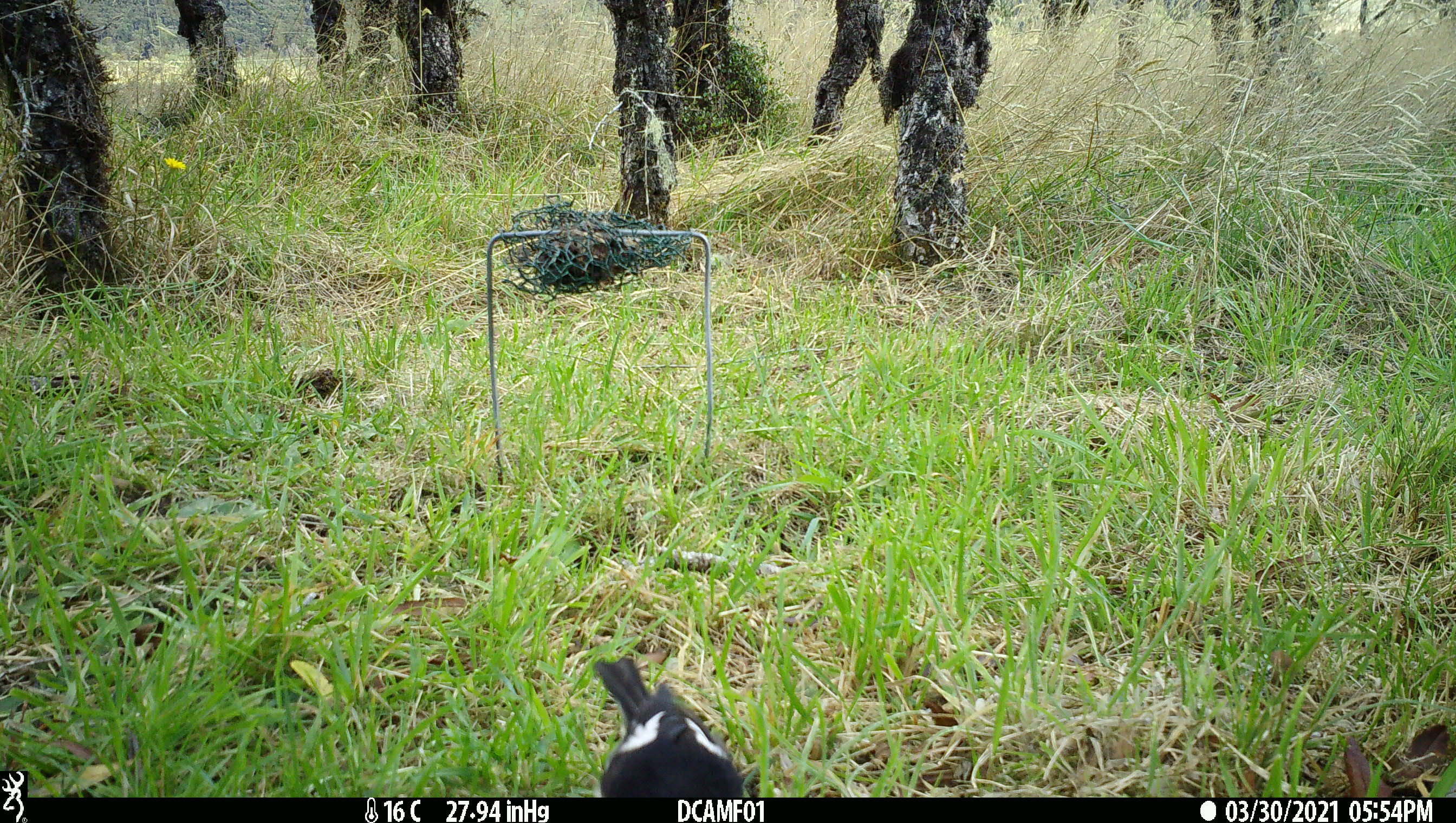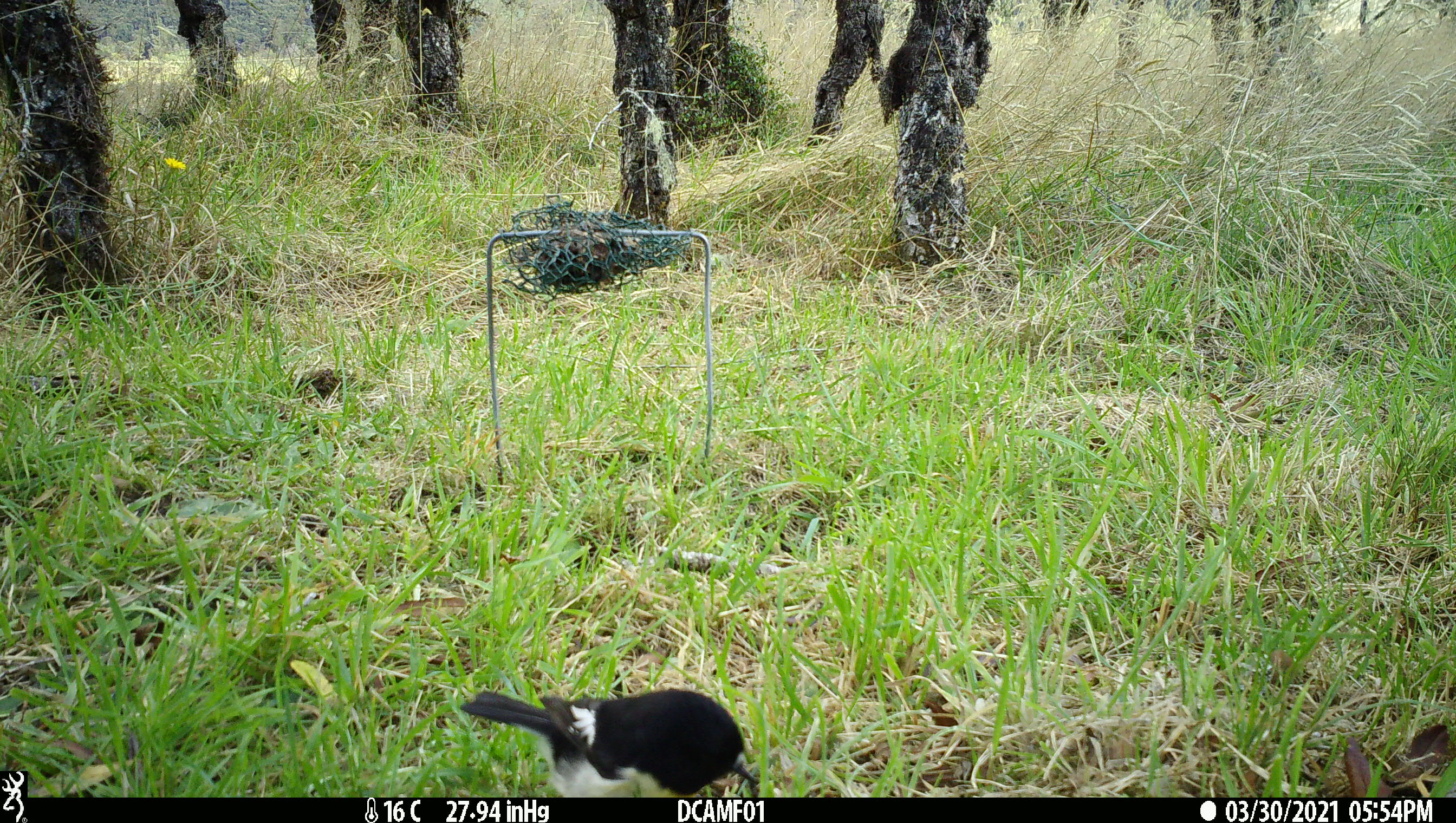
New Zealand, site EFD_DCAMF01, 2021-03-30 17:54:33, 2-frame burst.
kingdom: Animalia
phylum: Chordata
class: Aves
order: Passeriformes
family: Petroicidae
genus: Petroica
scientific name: Petroica macrocephala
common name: tomtit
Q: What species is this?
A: Tomtit (Petroica macrocephala).